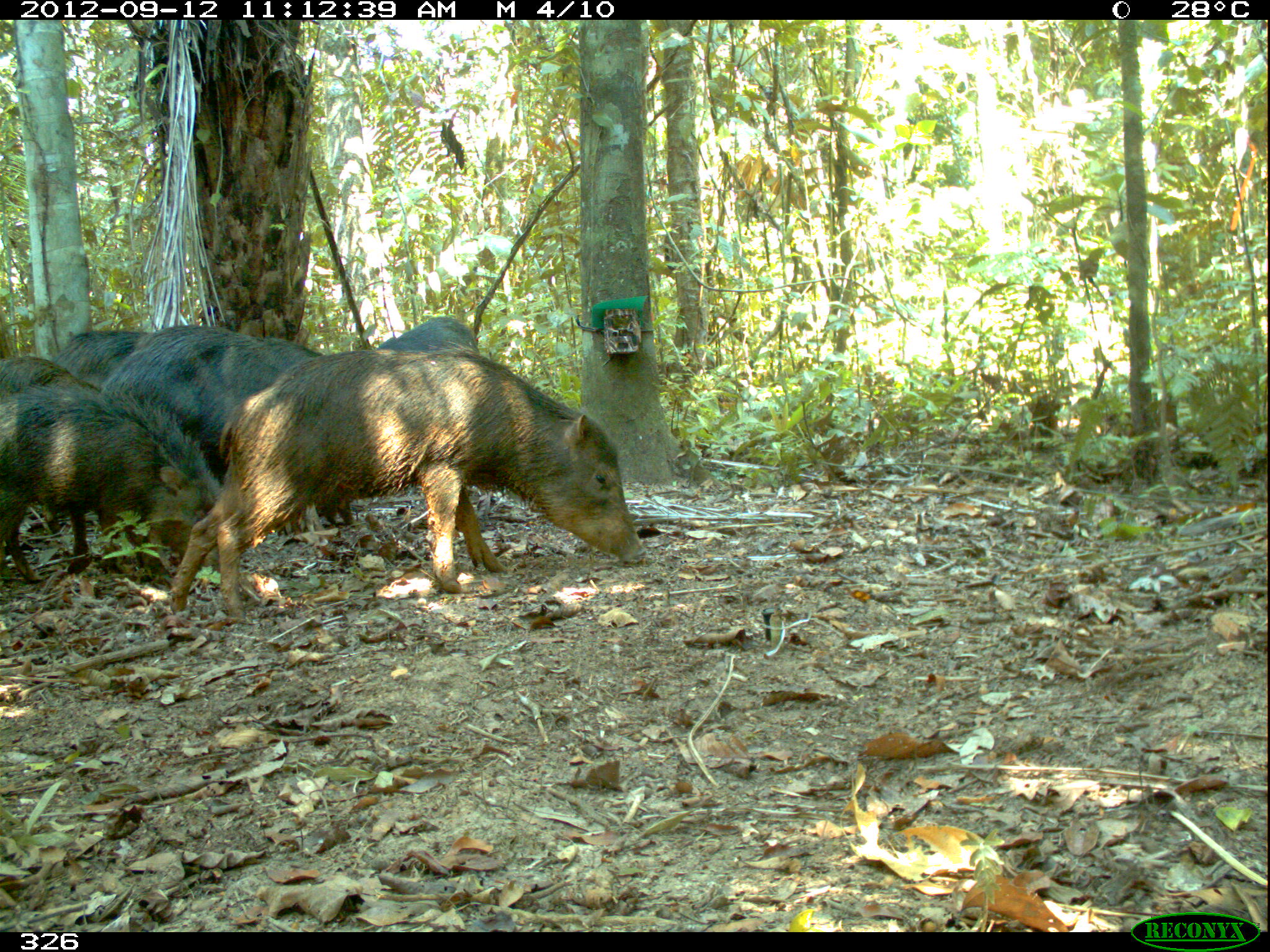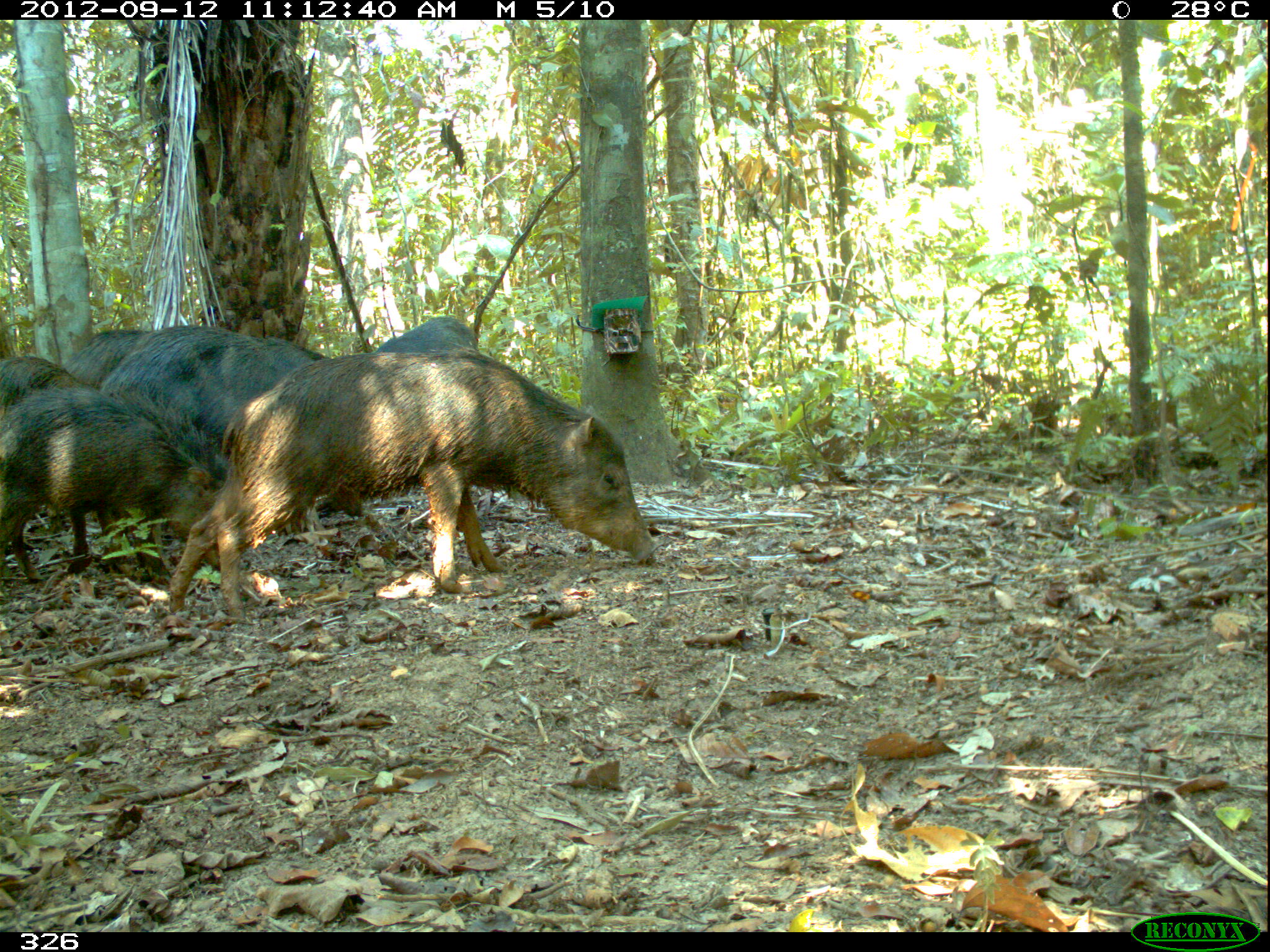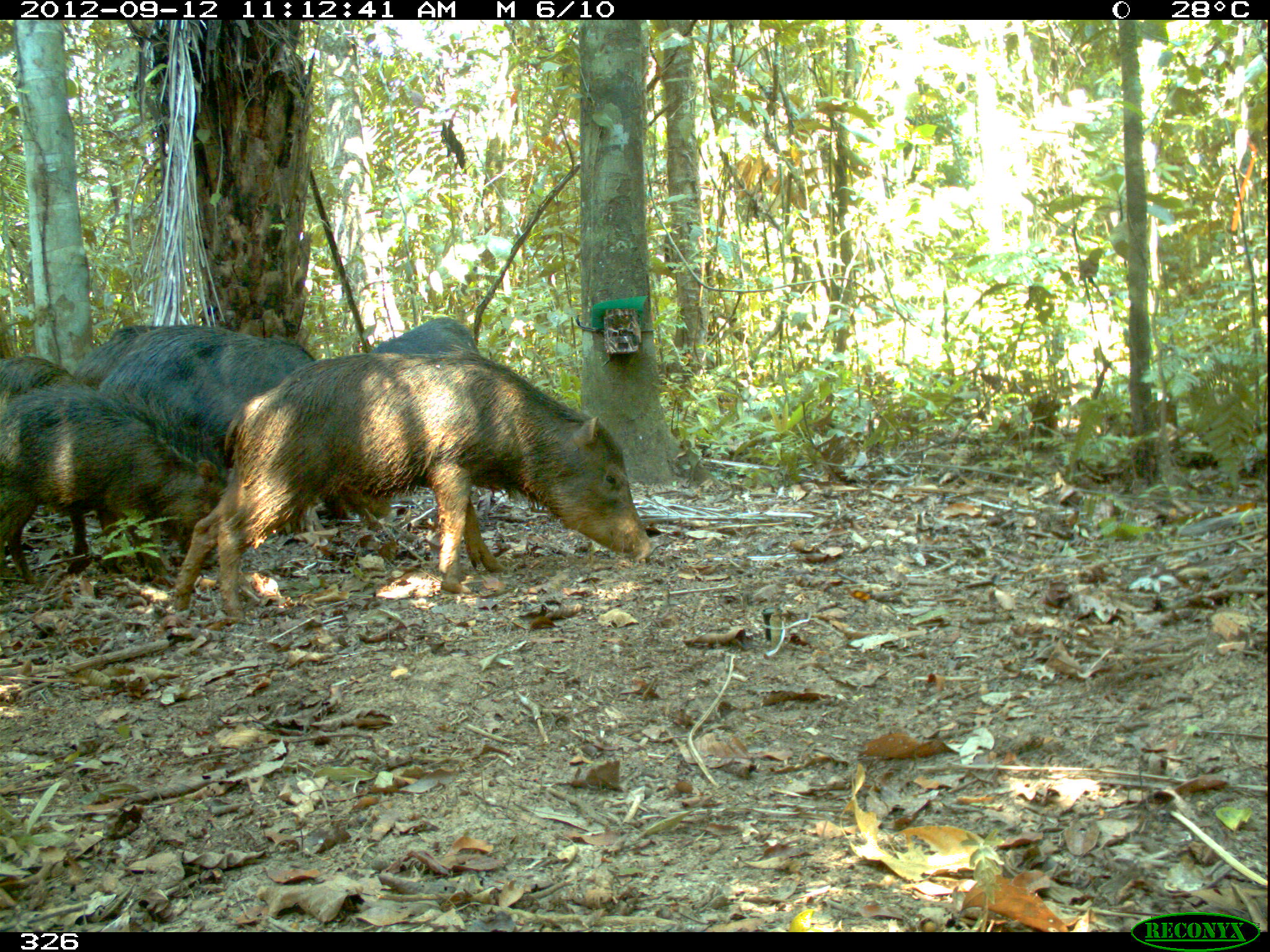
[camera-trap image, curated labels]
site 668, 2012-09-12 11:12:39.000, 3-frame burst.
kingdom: Animalia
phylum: Chordata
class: Mammalia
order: Artiodactyla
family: Tayassuidae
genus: Tayassu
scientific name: Tayassu pecari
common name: white-lipped peccary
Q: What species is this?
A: Tayassu pecari (white-lipped peccary).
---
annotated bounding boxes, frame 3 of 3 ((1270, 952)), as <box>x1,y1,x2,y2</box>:
tayassu pecari: <box>167,349,654,617</box>; <box>2,398,224,580</box>; <box>96,318,315,425</box>; <box>71,323,162,390</box>; <box>0,348,95,399</box>; <box>367,311,481,353</box>